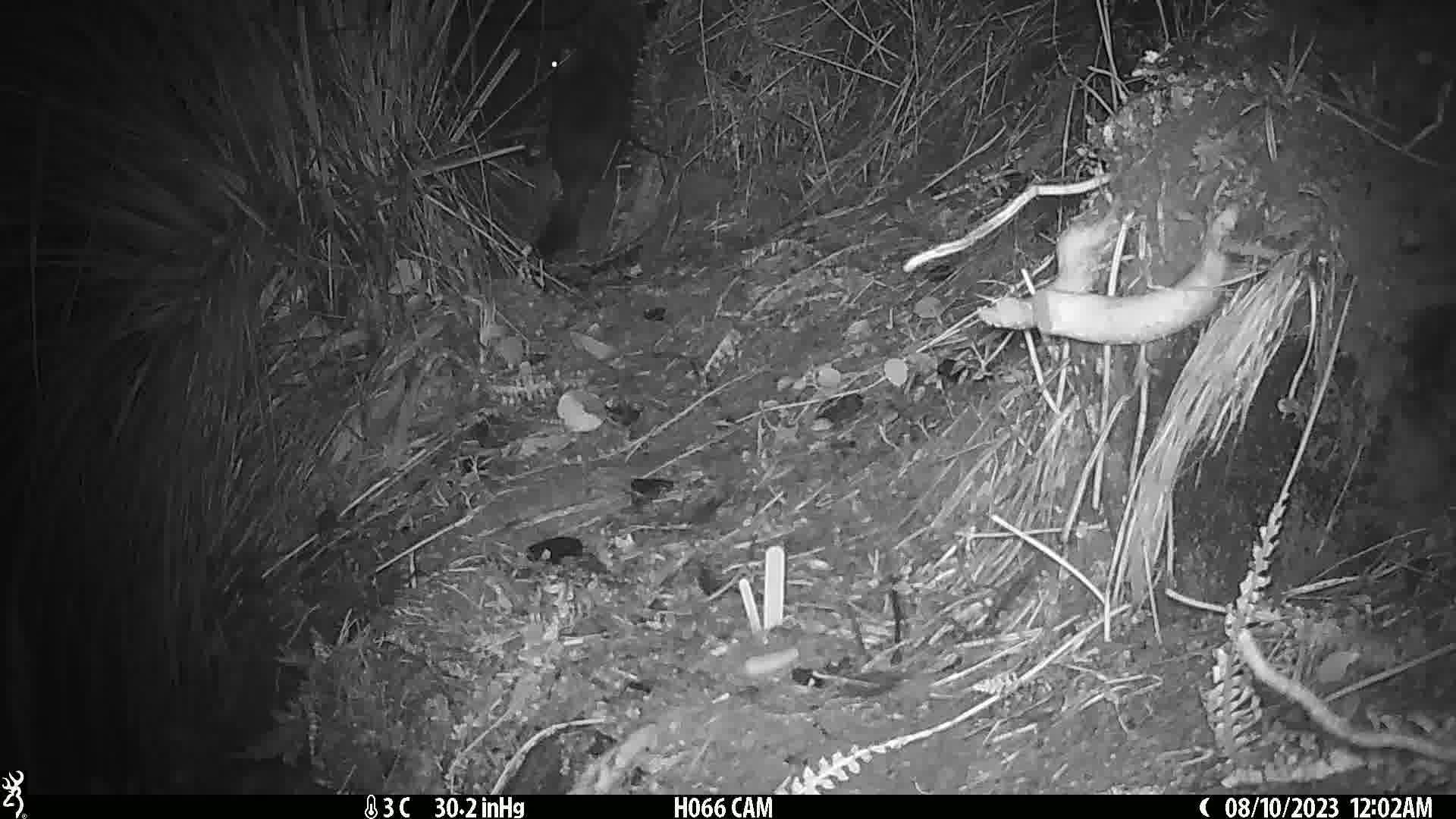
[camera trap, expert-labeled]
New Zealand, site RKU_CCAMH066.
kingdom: Animalia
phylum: Chordata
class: Mammalia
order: Diprotodontia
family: Phalangeridae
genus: Trichosurus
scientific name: Trichosurus vulpecula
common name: common brushtail possum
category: possum